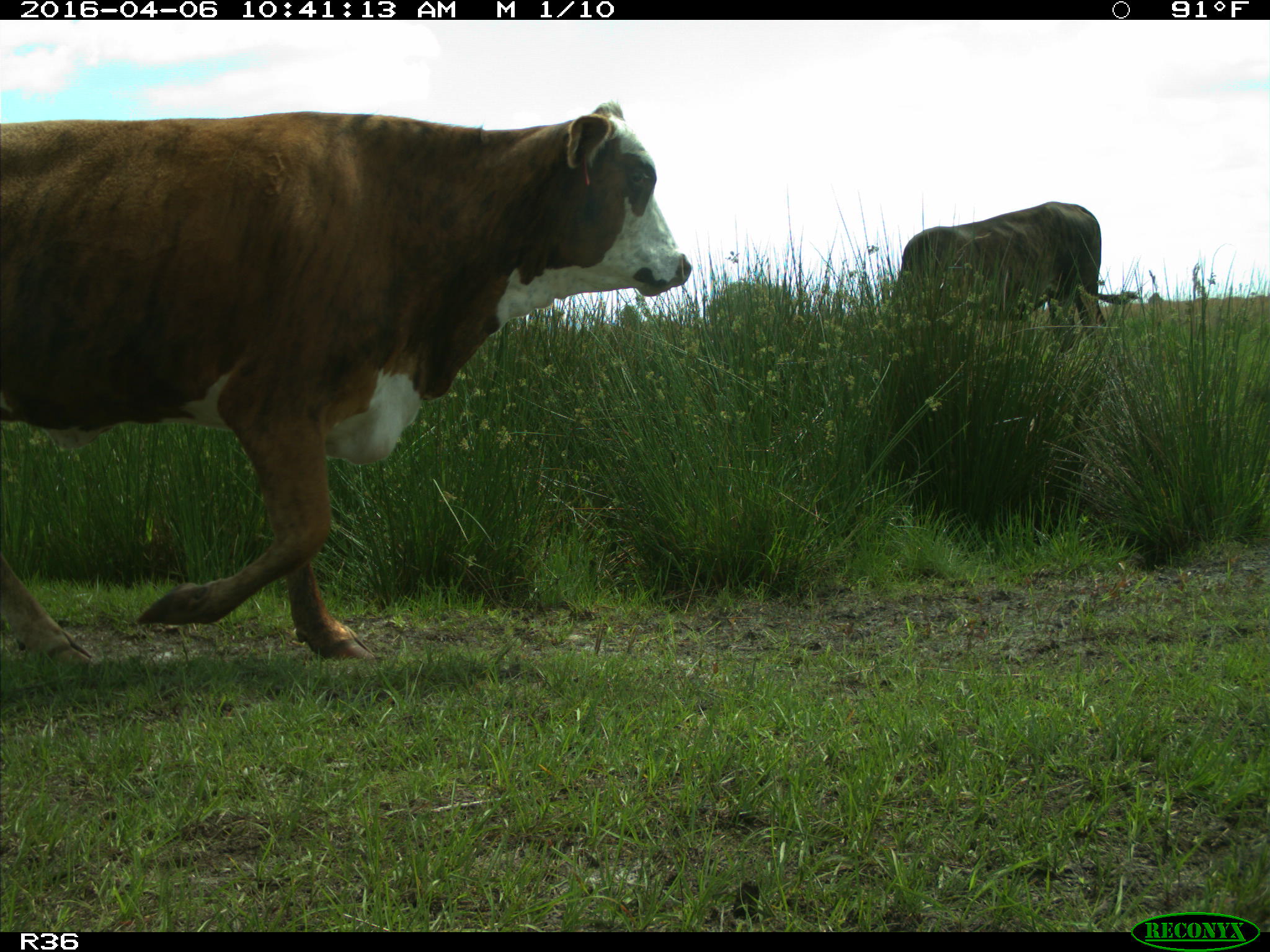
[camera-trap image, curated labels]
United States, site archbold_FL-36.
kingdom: Animalia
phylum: Chordata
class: Mammalia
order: Artiodactyla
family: Bovidae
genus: Bos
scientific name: Bos taurus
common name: domestic cow